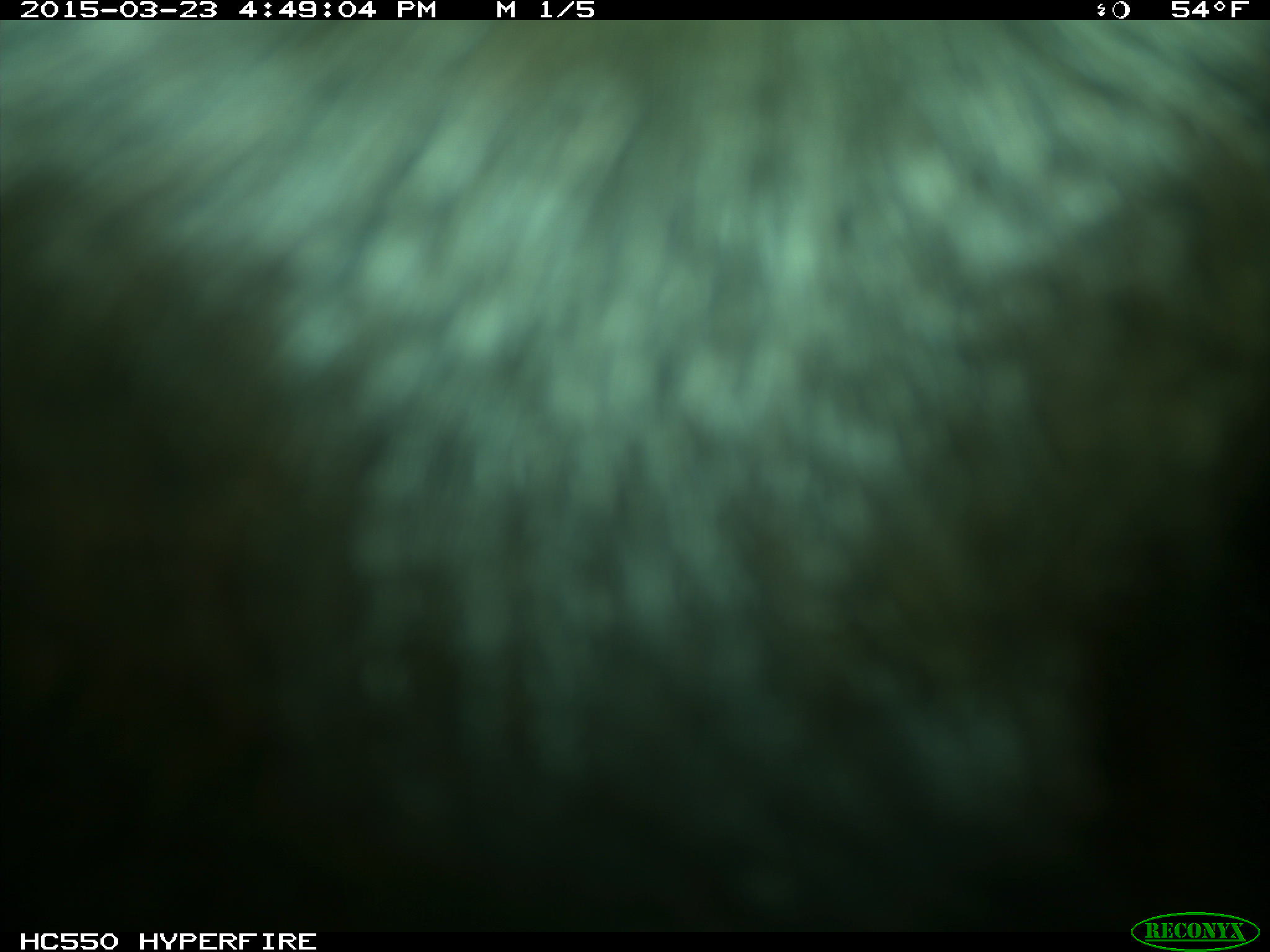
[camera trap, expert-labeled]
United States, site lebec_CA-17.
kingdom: Animalia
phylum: Chordata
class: Mammalia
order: Artiodactyla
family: Bovidae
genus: Bos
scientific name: Bos taurus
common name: domestic cow